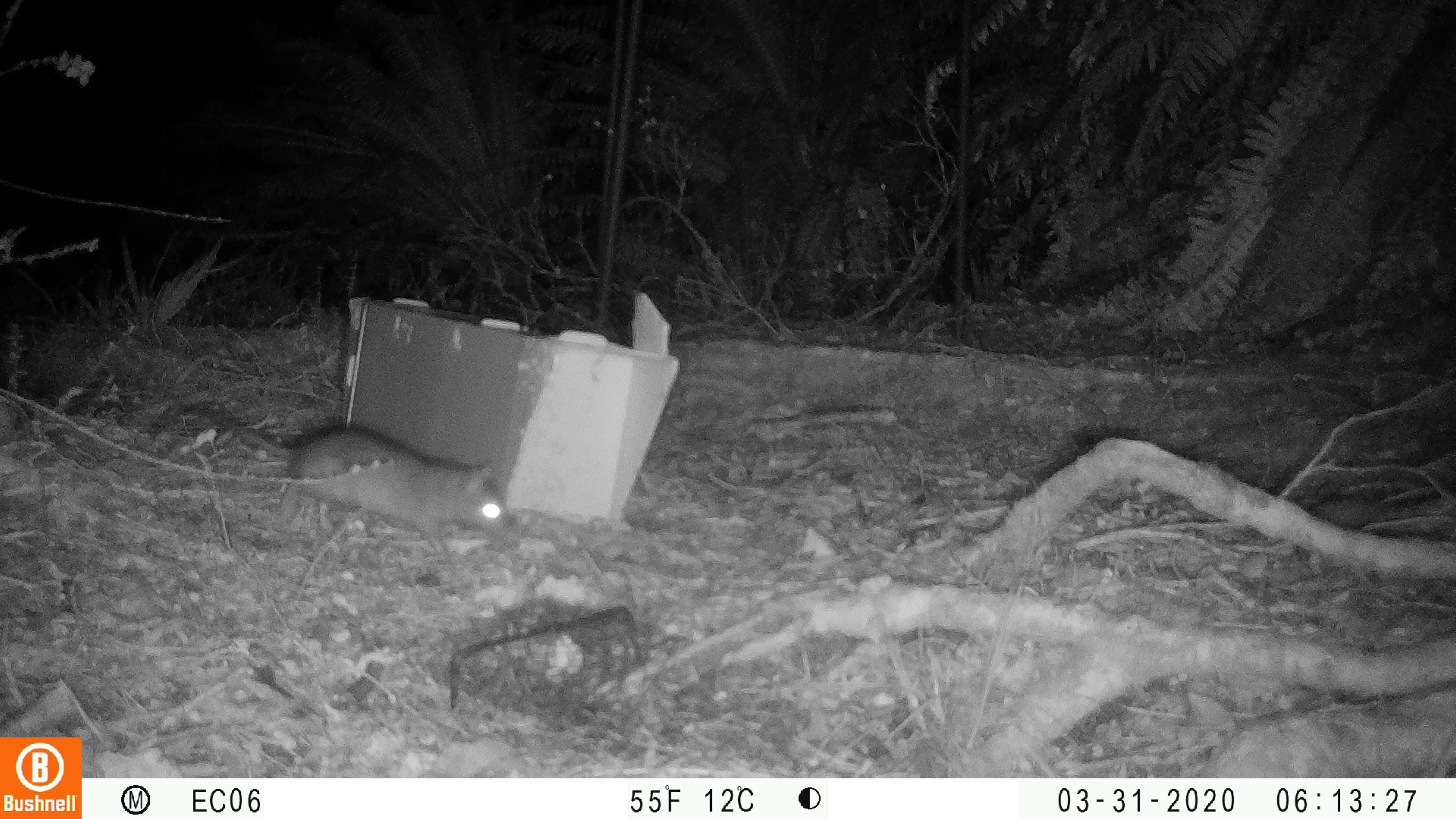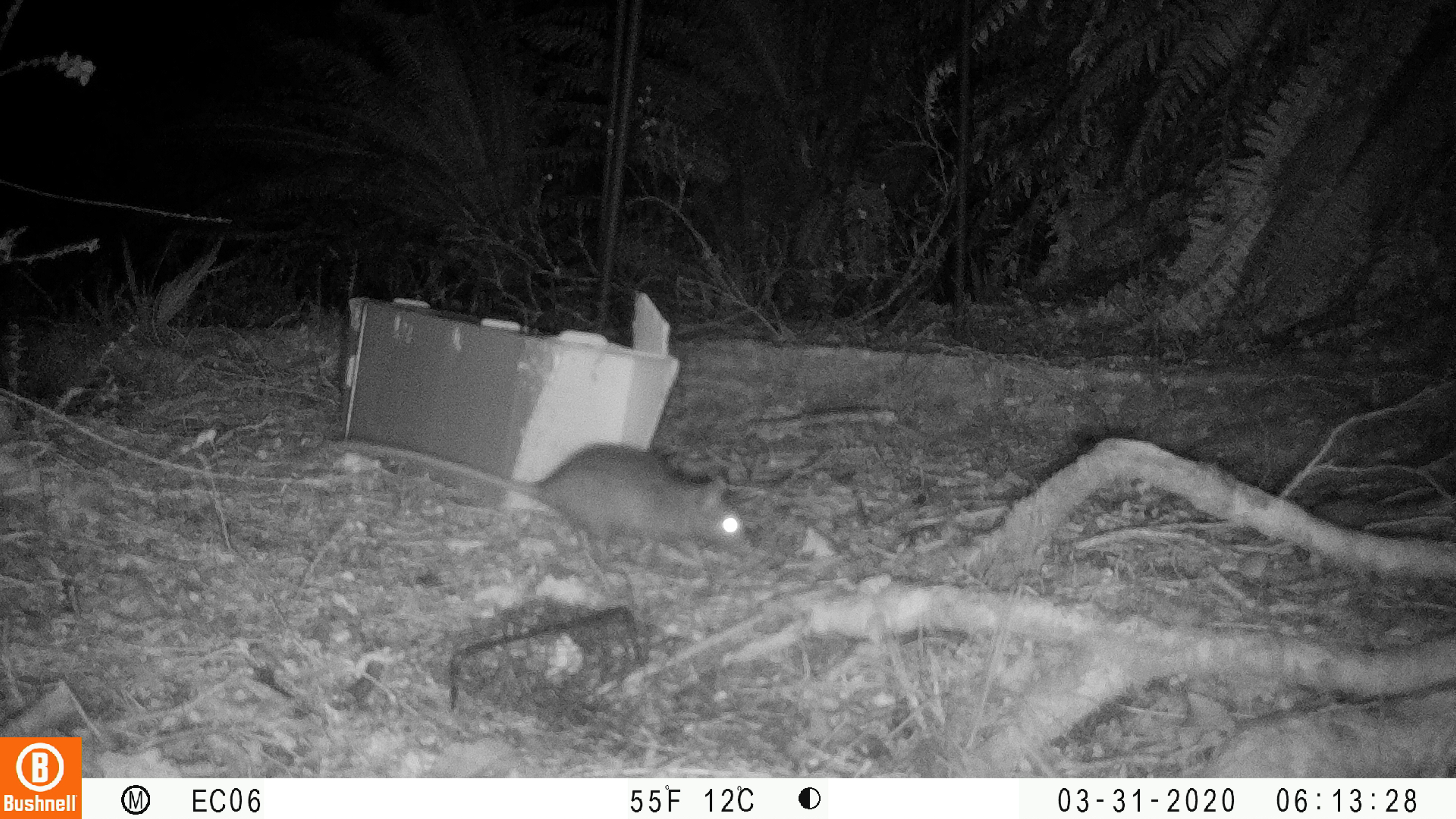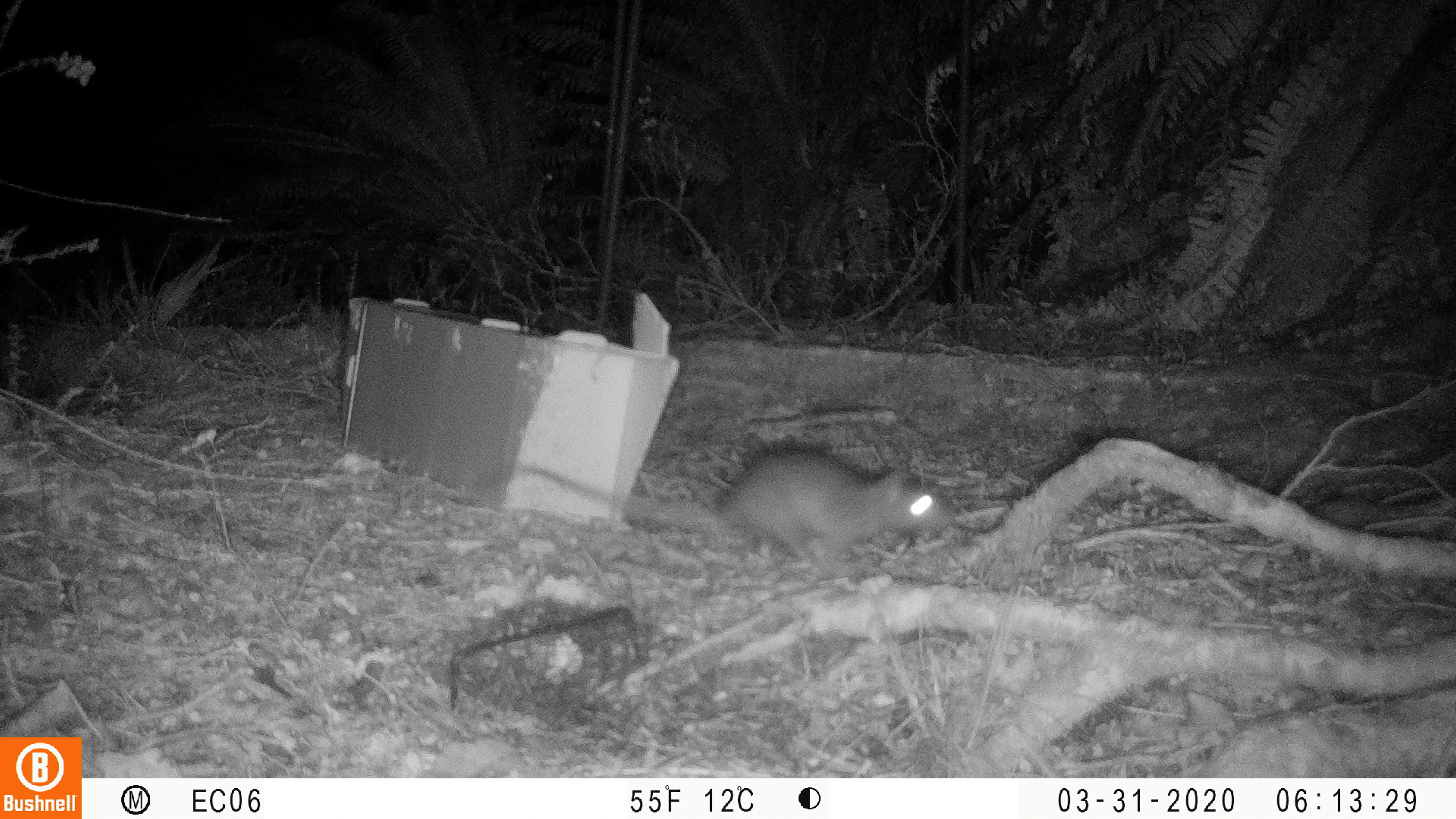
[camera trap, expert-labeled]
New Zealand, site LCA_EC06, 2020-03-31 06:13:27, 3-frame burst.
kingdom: Animalia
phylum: Chordata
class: Mammalia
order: Rodentia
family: Muridae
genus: Rattus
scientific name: Rattus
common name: rat